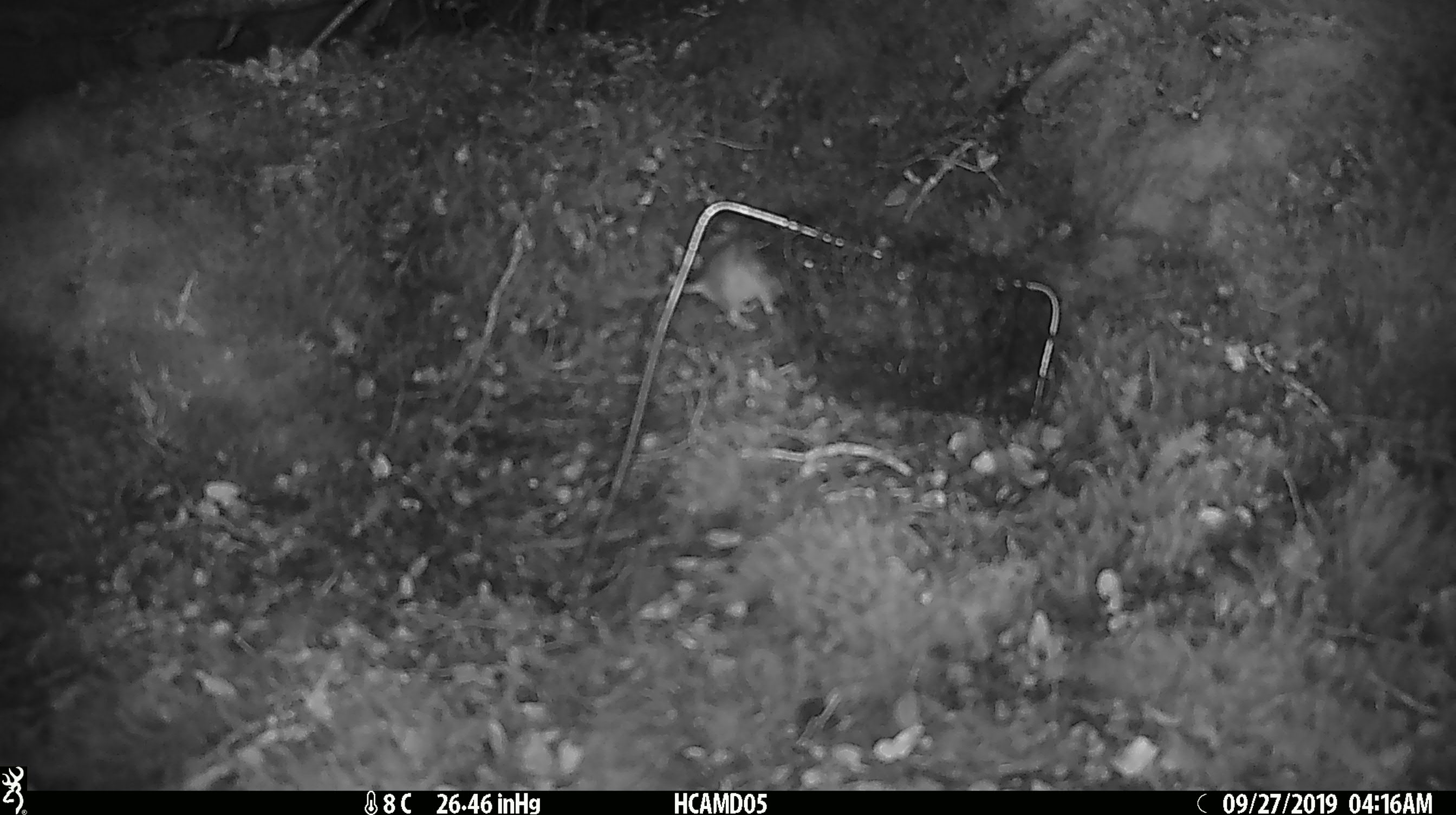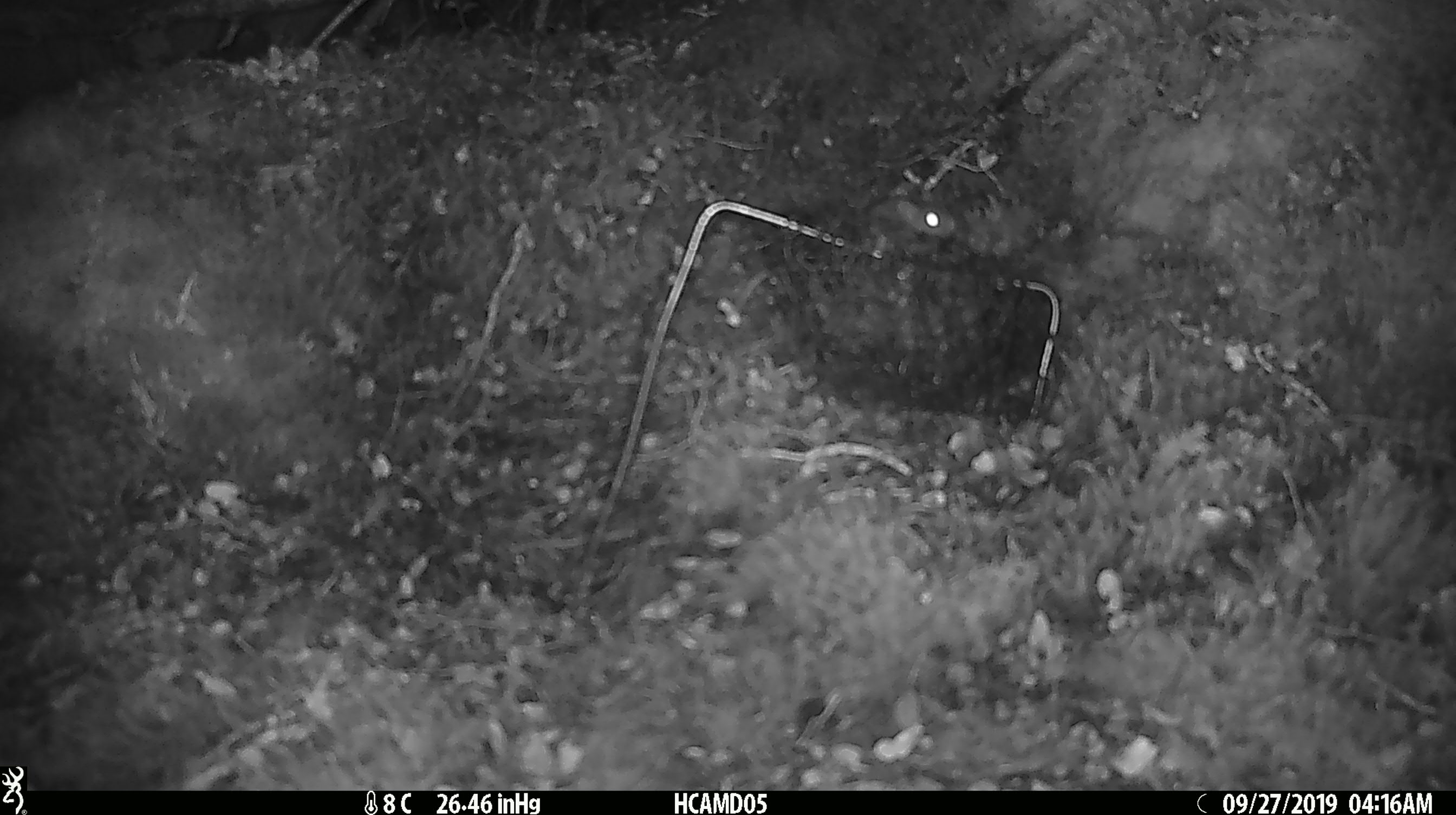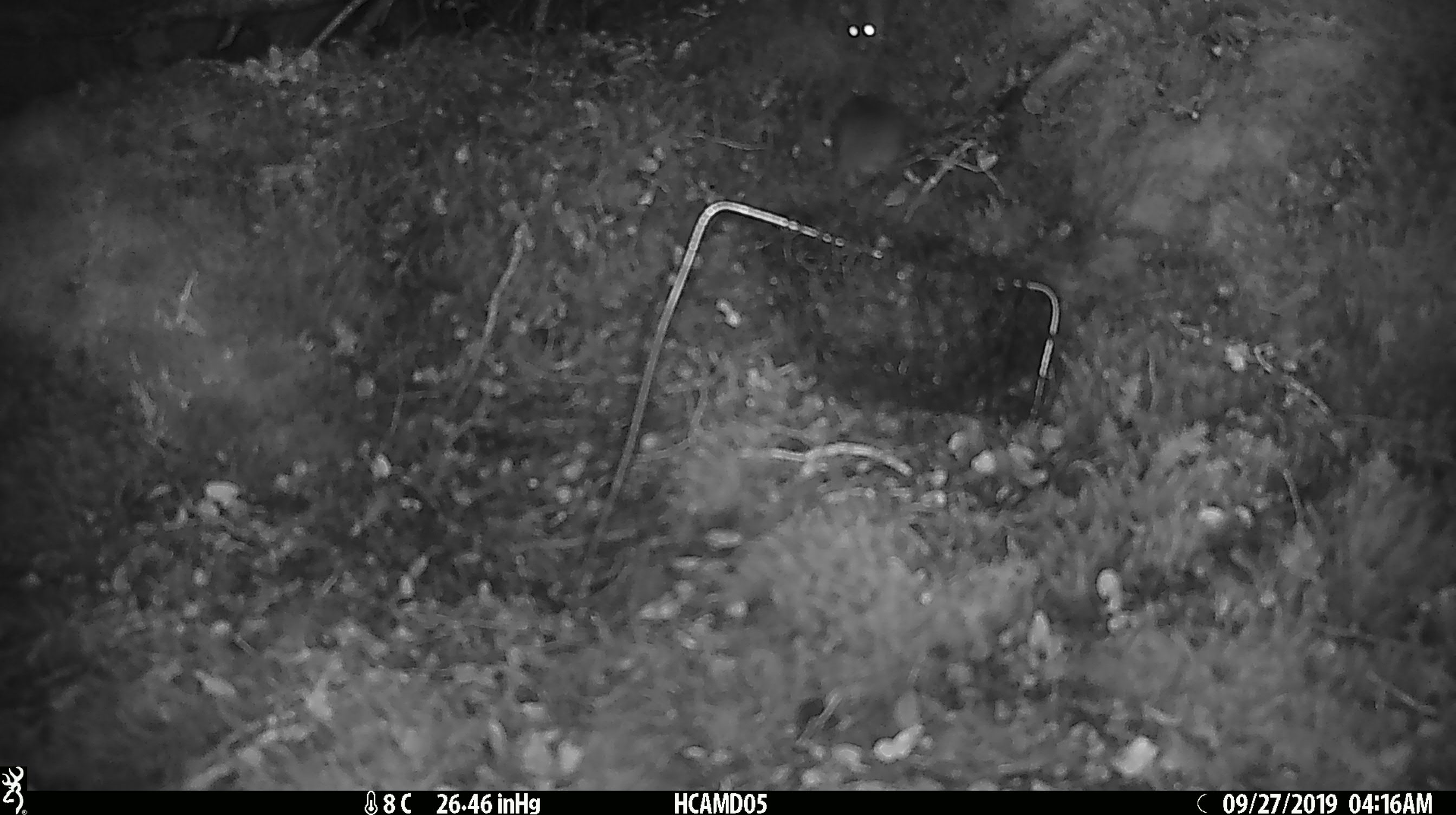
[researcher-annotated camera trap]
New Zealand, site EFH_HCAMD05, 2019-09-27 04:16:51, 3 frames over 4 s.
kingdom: Animalia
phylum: Chordata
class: Mammalia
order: Rodentia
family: Muridae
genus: Mus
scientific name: Mus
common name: mouse